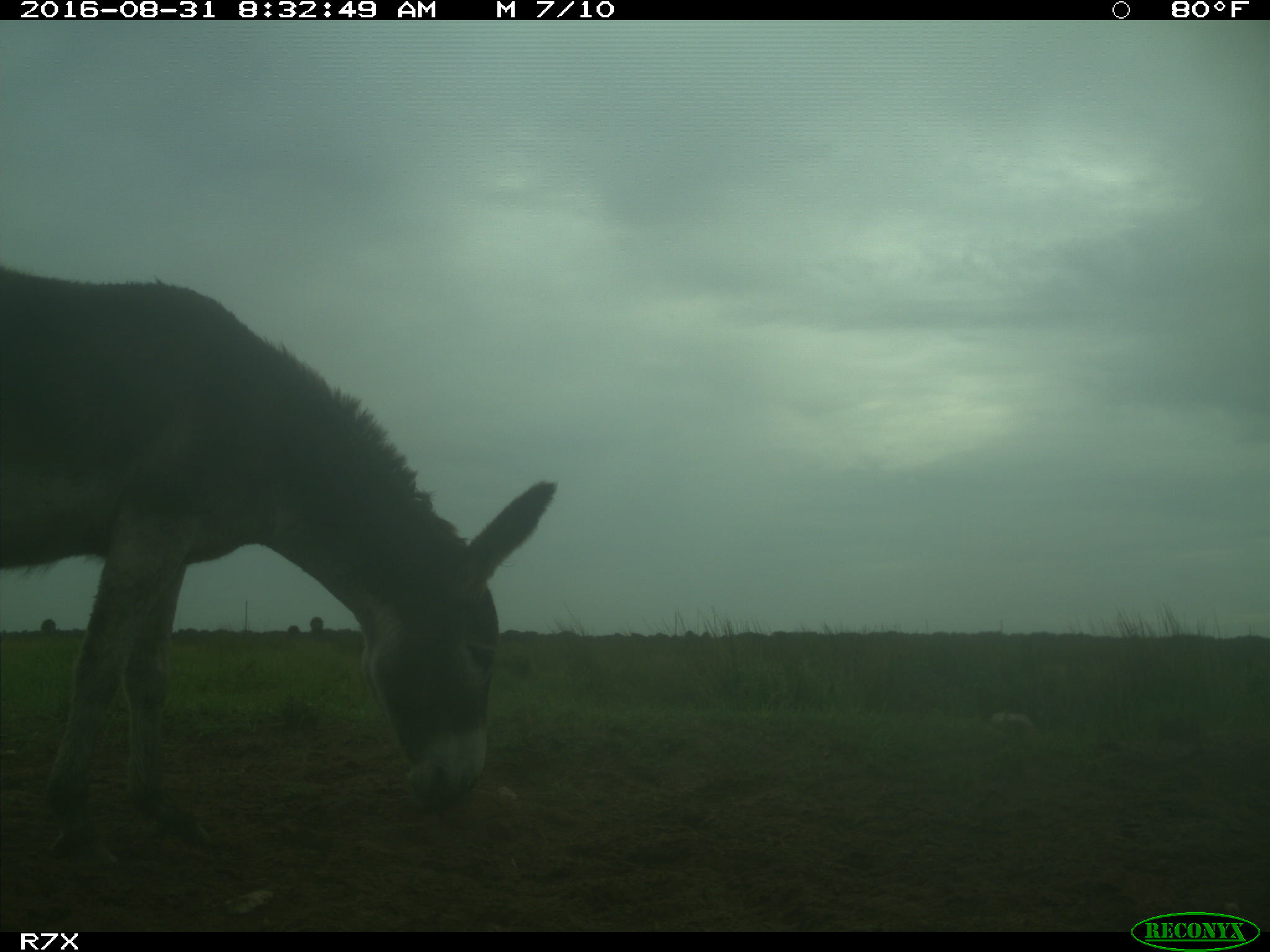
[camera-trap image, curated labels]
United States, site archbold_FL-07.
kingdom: Animalia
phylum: Chordata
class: Mammalia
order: Perissodactyla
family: Equidae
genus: Equus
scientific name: Equus africanus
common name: african wild ass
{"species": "Equus africanus (african wild ass)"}